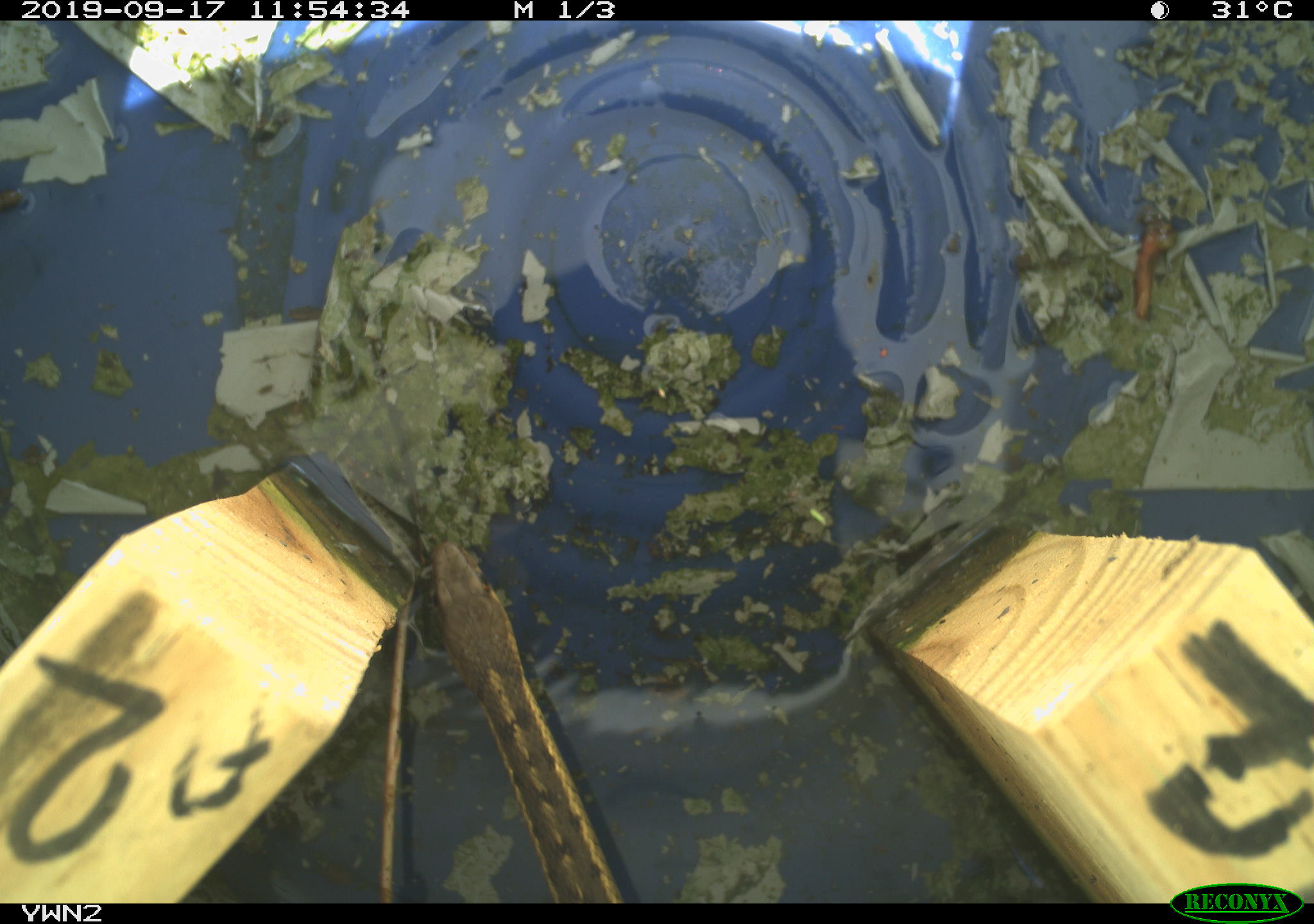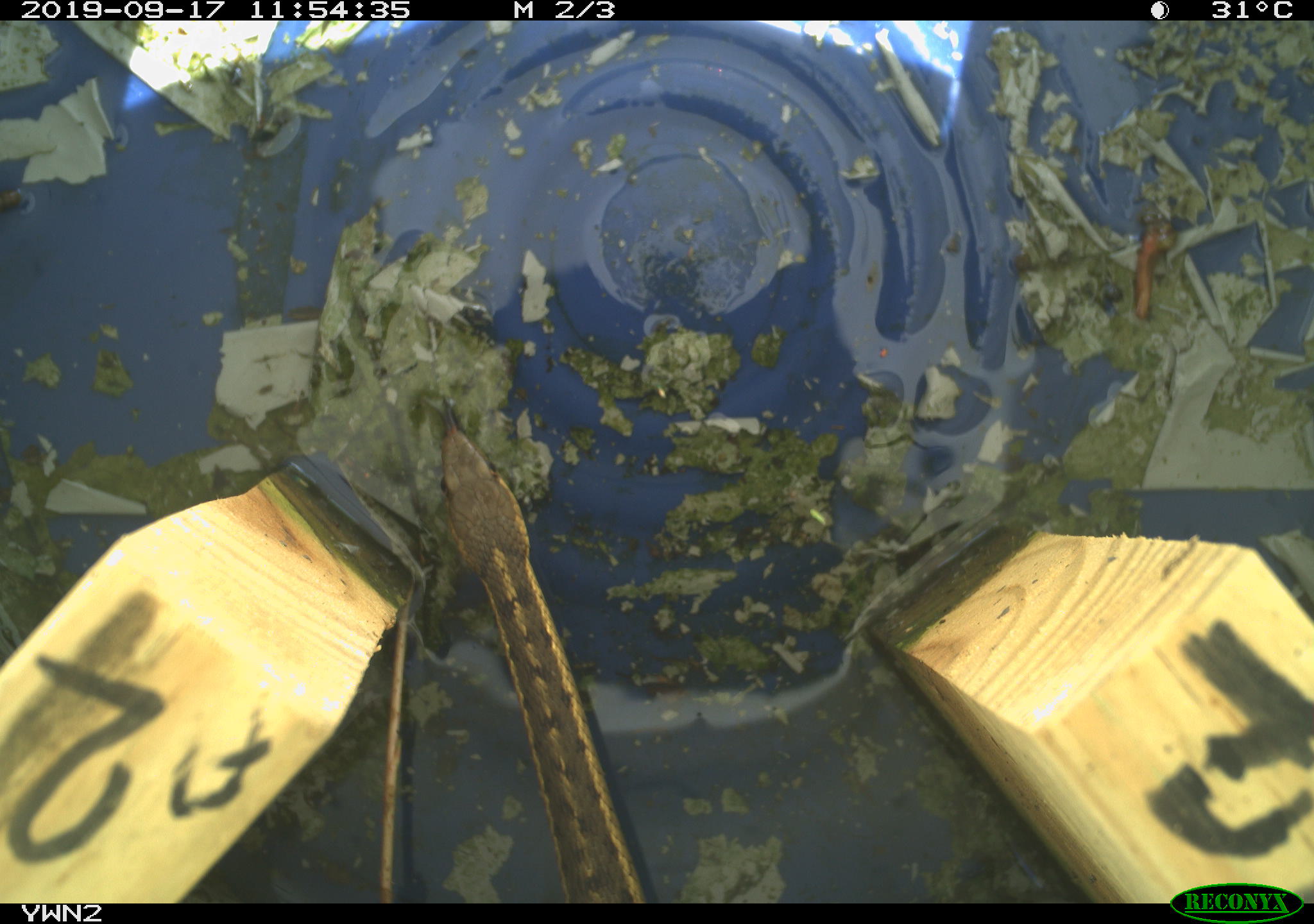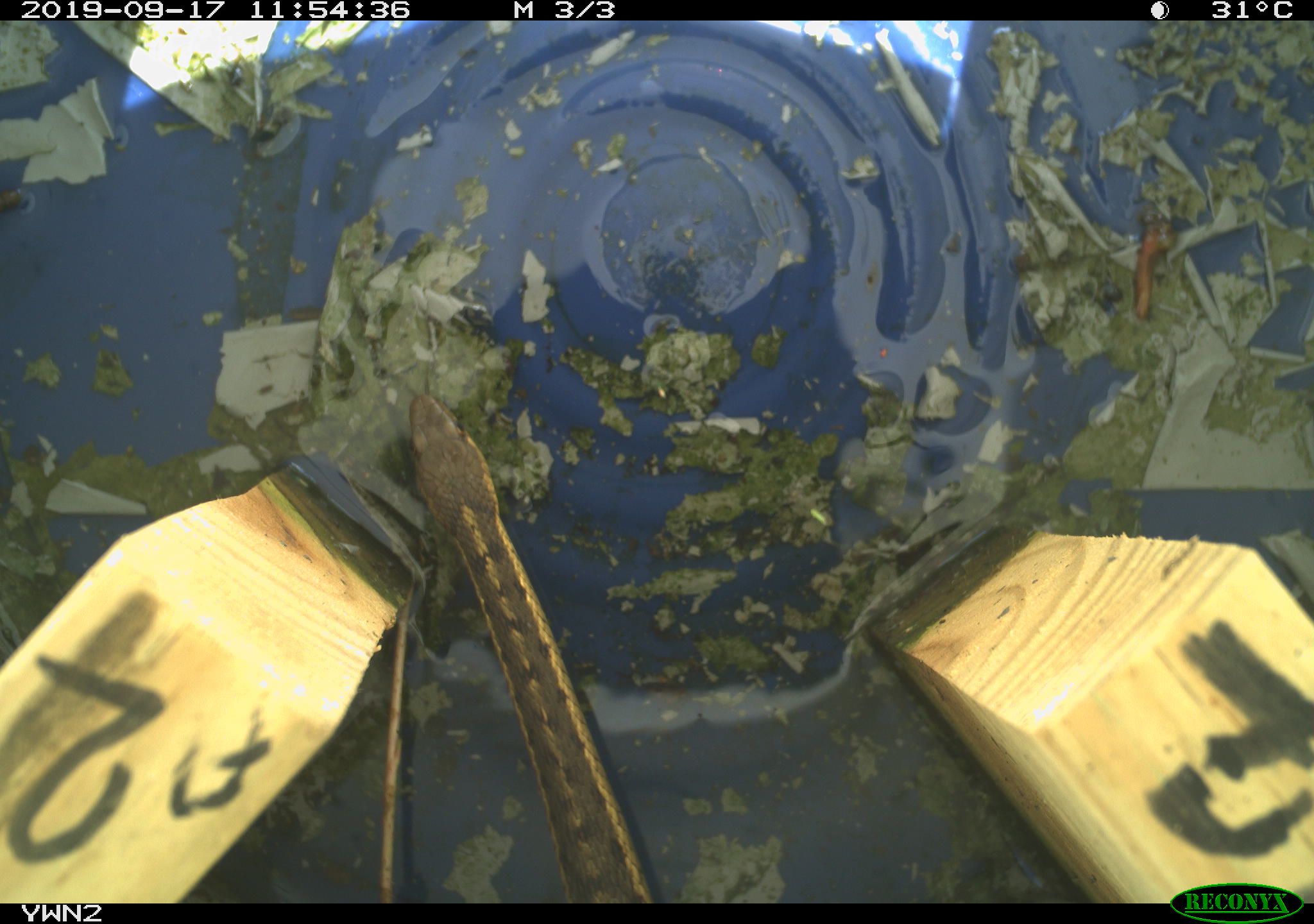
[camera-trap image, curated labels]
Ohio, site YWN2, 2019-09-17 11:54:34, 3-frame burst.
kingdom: Animalia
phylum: Chordata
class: Reptilia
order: Squamata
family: Colubridae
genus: Thamnophis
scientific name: Thamnophis sirtalis sirtalis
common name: eastern gartersnake